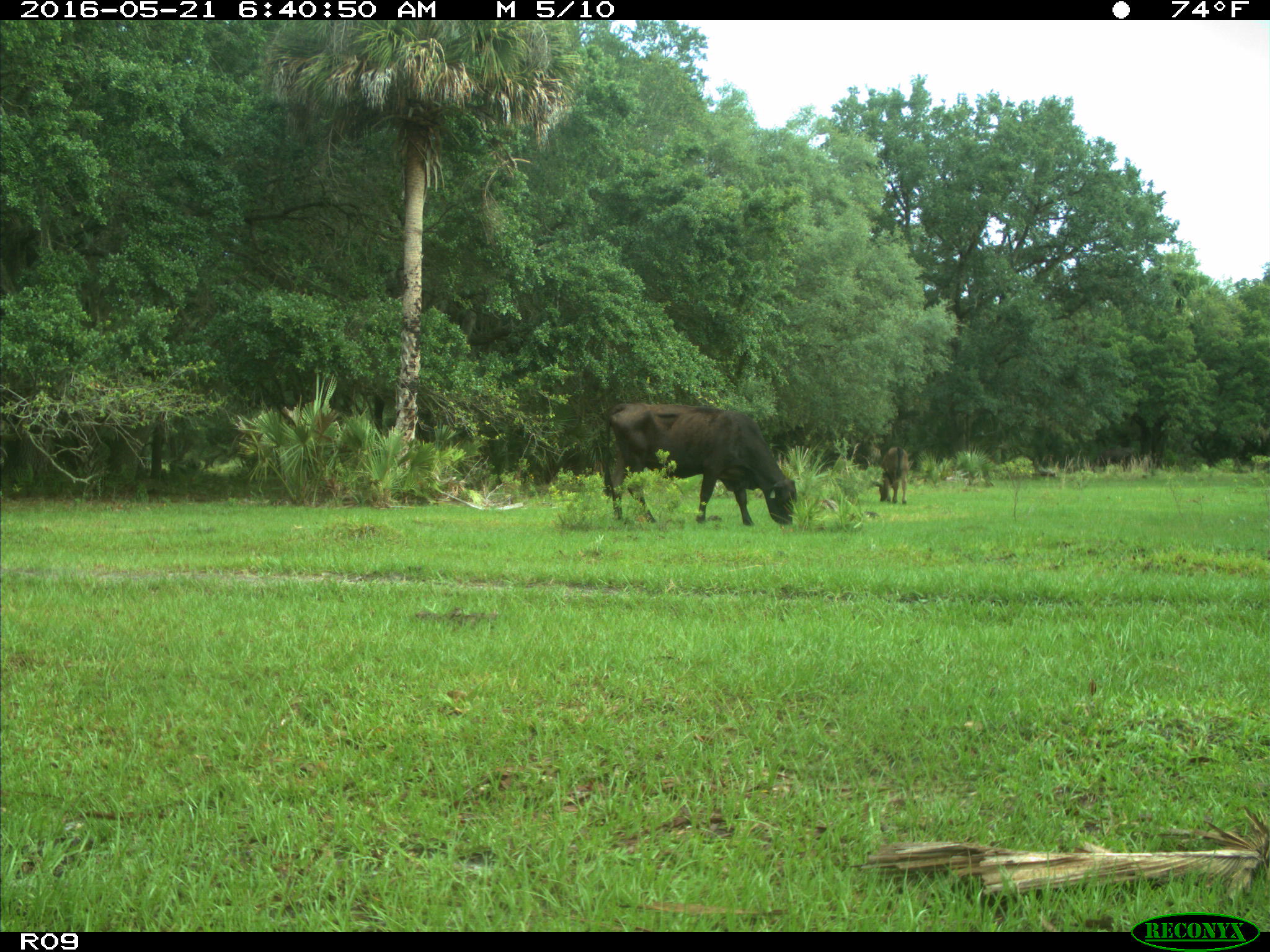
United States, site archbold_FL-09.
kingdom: Animalia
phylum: Chordata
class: Mammalia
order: Artiodactyla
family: Bovidae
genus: Bos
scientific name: Bos taurus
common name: domestic cow